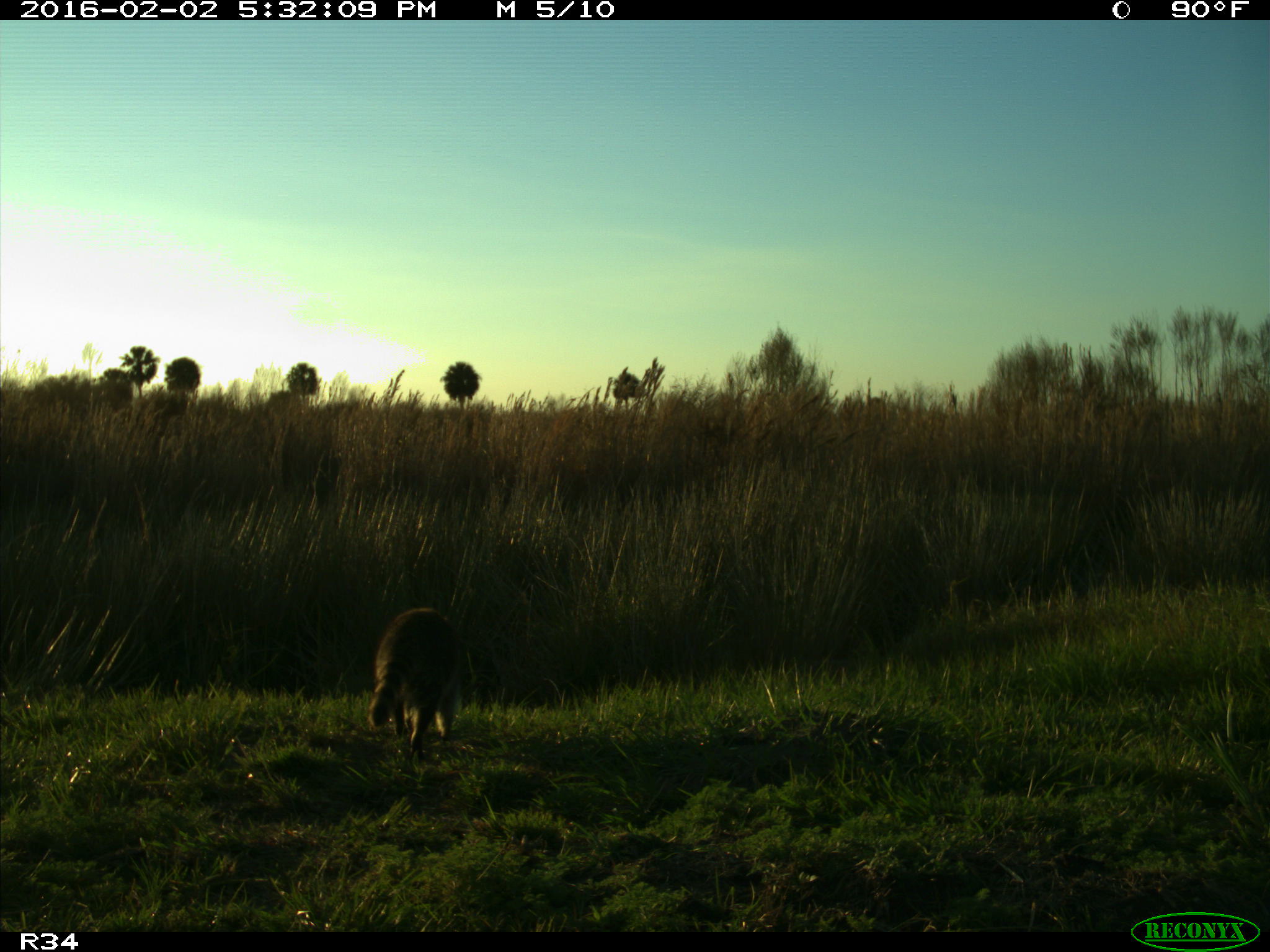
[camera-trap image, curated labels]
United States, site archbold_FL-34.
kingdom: Animalia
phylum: Chordata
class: Mammalia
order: Carnivora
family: Procyonidae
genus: Procyon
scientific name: Procyon lotor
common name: common raccoon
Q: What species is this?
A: Procyon lotor (common raccoon).